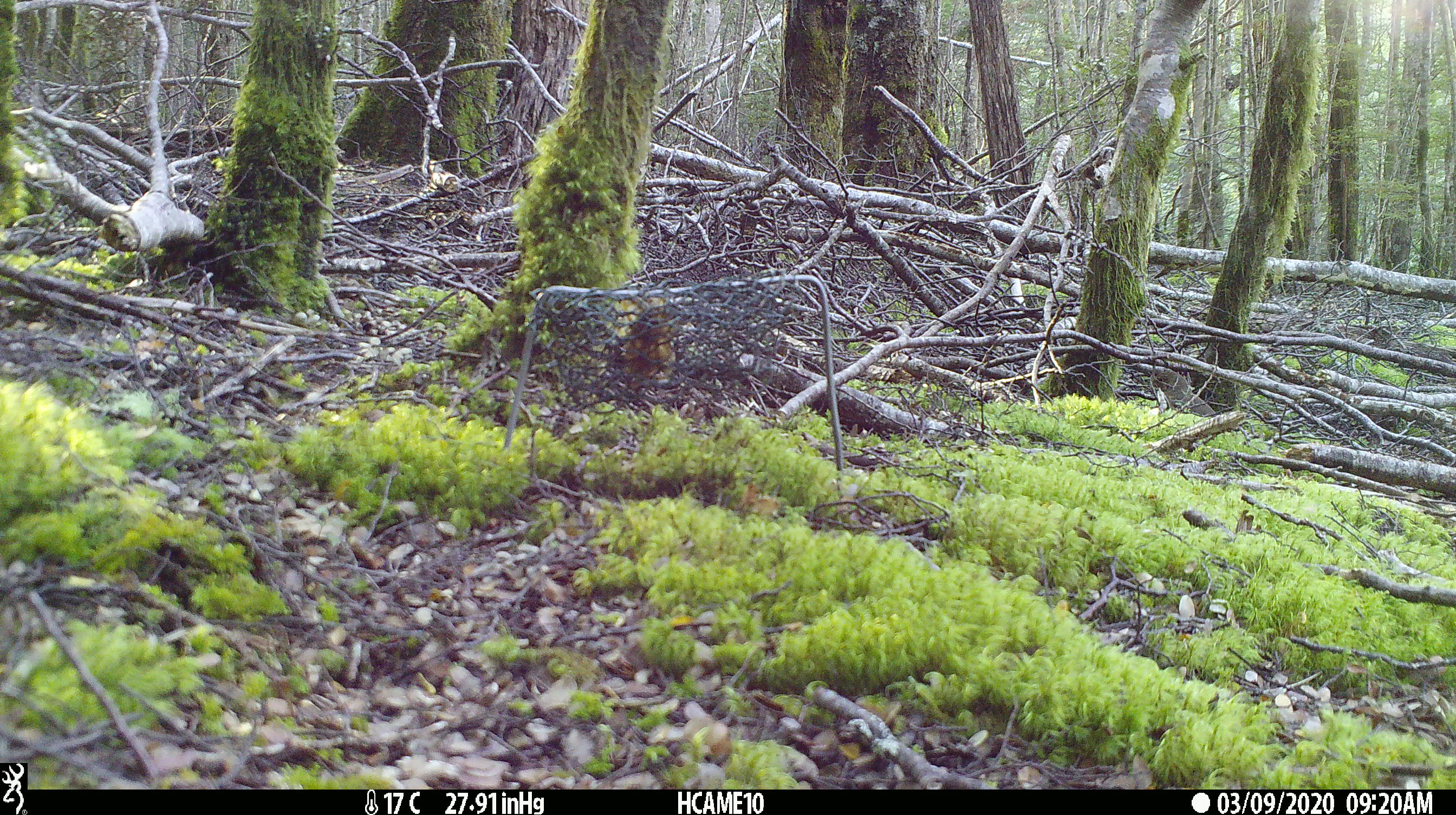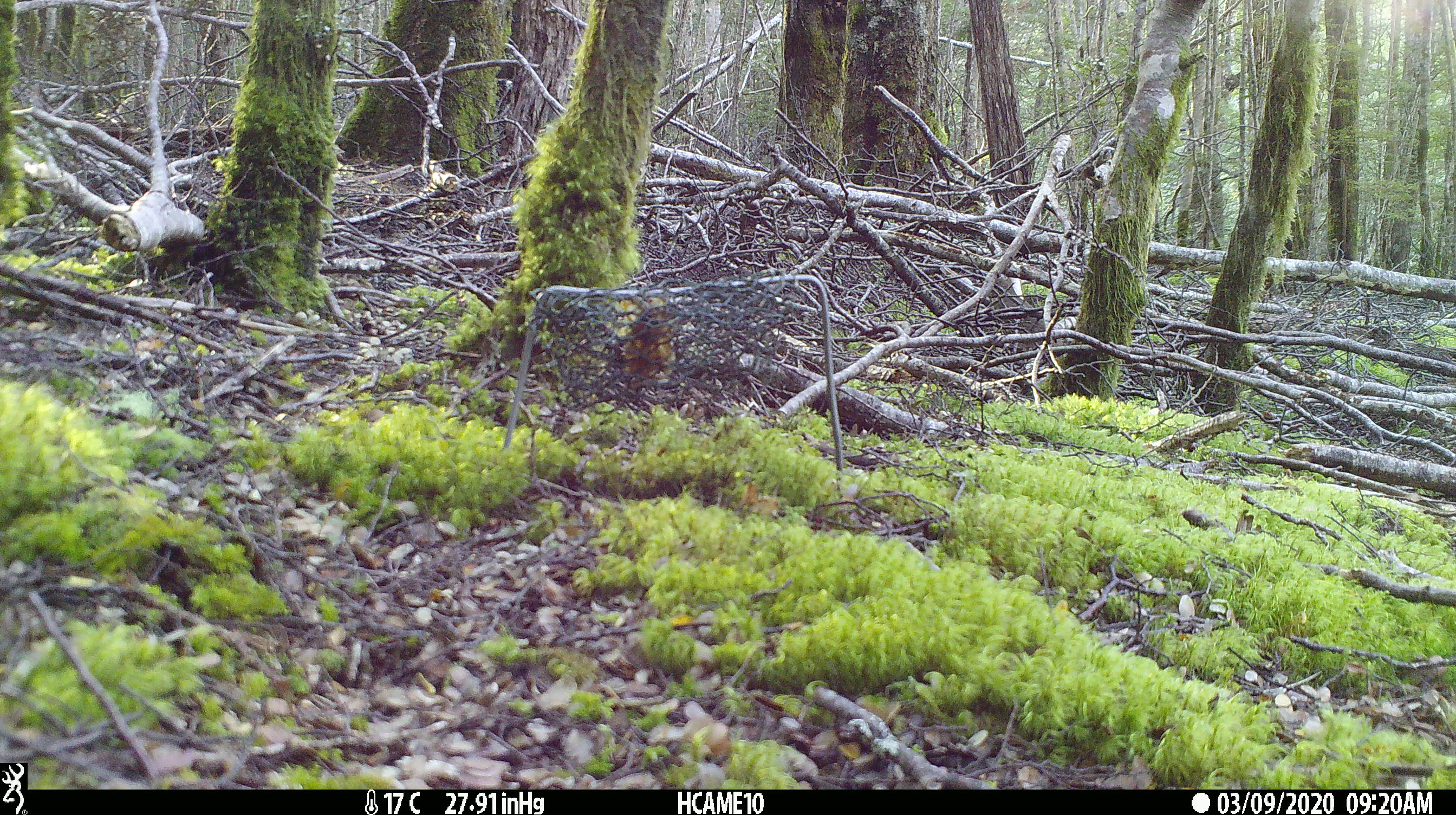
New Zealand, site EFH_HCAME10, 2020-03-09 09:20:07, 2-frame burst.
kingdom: Animalia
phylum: Chordata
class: Aves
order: Passeriformes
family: Turdidae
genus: Turdus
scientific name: Turdus philomelos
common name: song thrush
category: thrush